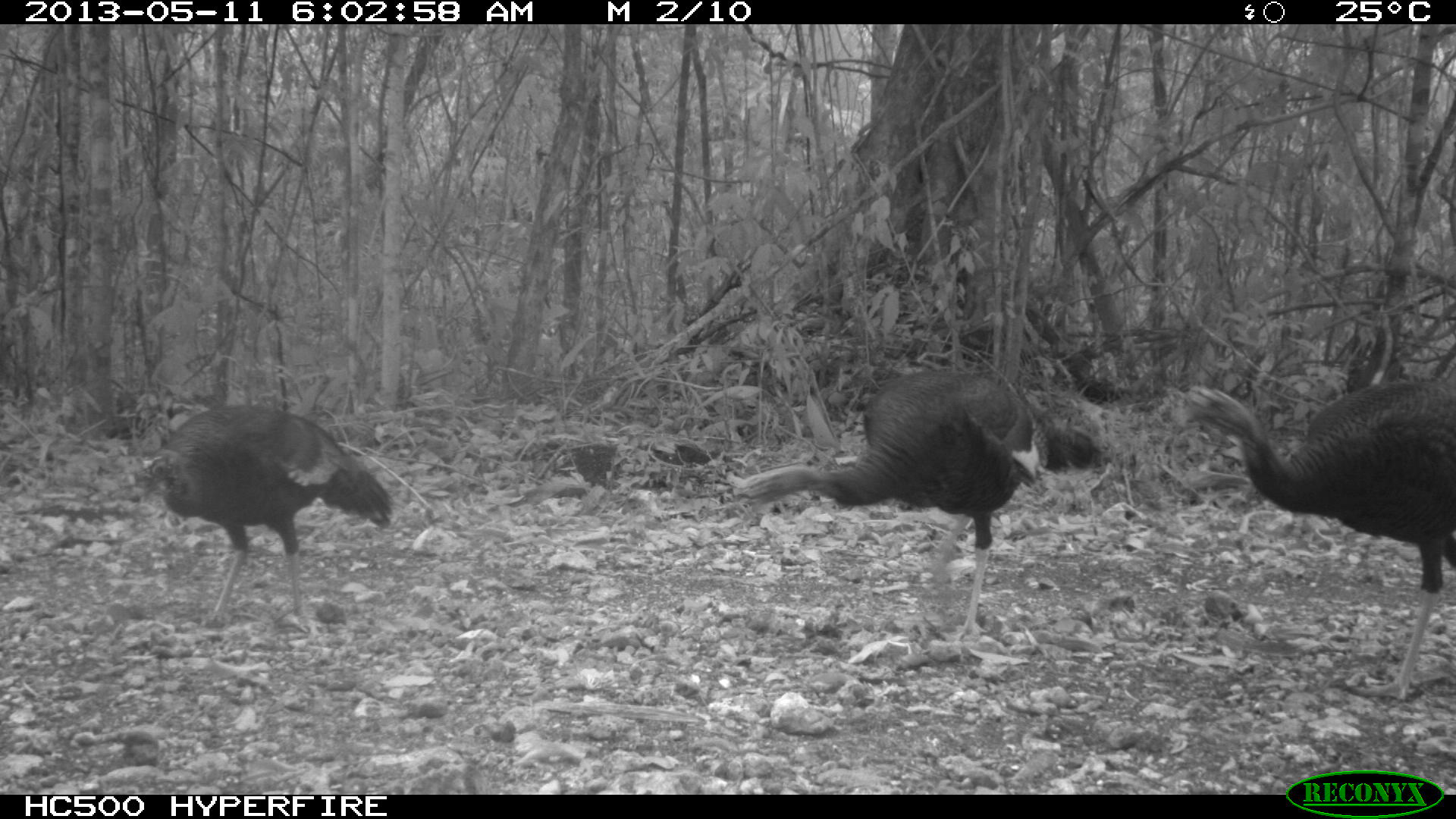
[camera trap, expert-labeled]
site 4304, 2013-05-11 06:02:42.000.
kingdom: Animalia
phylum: Chordata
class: Aves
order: Galliformes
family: Phasianidae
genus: Meleagris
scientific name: Meleagris ocellata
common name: ocellated turkey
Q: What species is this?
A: Meleagris ocellata (ocellated turkey).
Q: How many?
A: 3.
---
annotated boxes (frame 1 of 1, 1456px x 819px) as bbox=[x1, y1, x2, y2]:
meleagris ocellata: bbox=[717, 361, 1104, 642]; bbox=[1151, 377, 1456, 708]; bbox=[121, 399, 396, 637]